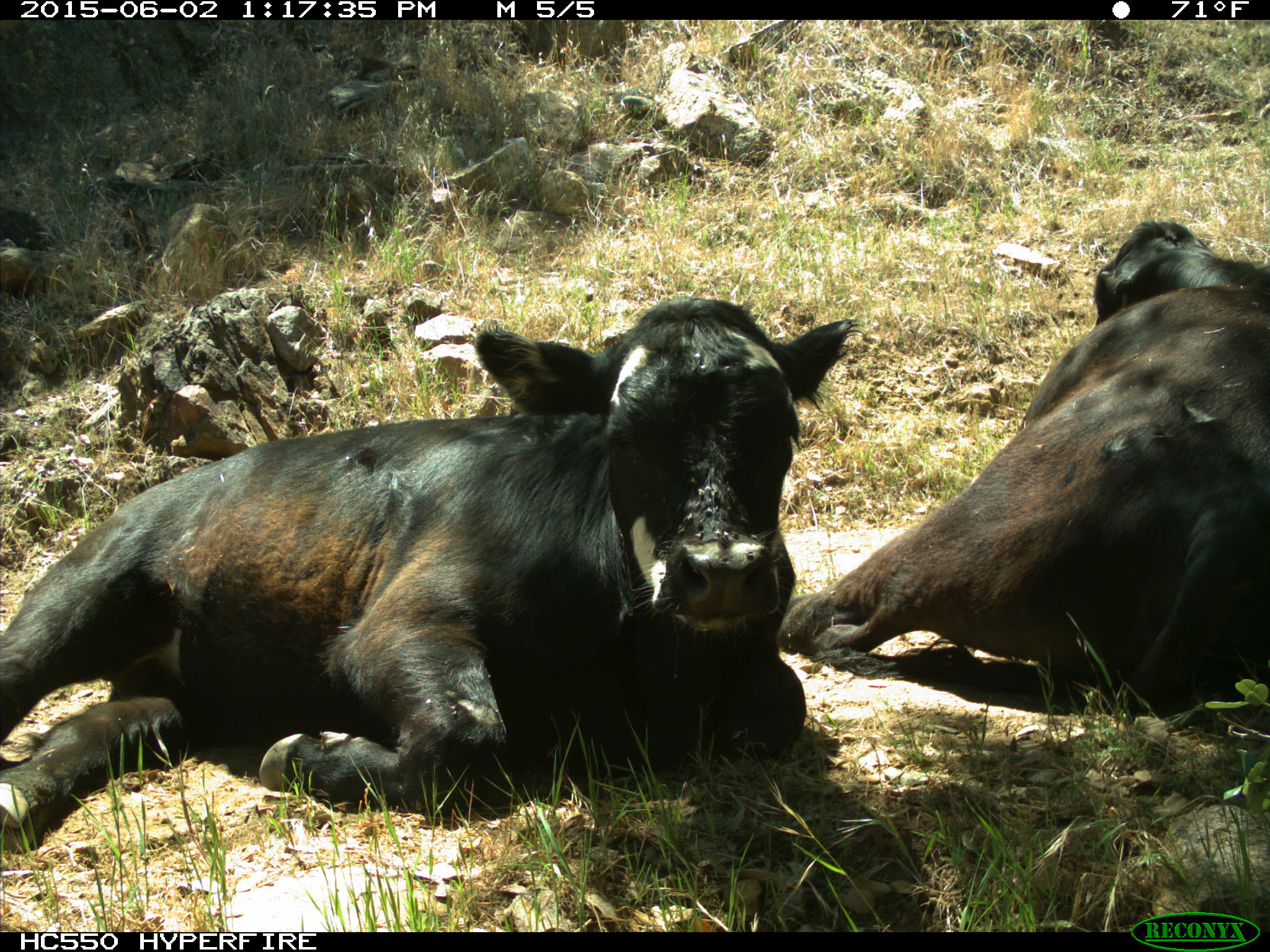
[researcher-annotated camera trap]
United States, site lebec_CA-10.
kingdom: Animalia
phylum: Chordata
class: Mammalia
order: Artiodactyla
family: Bovidae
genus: Bos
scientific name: Bos taurus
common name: domestic cow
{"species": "Bos taurus (domestic cow)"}